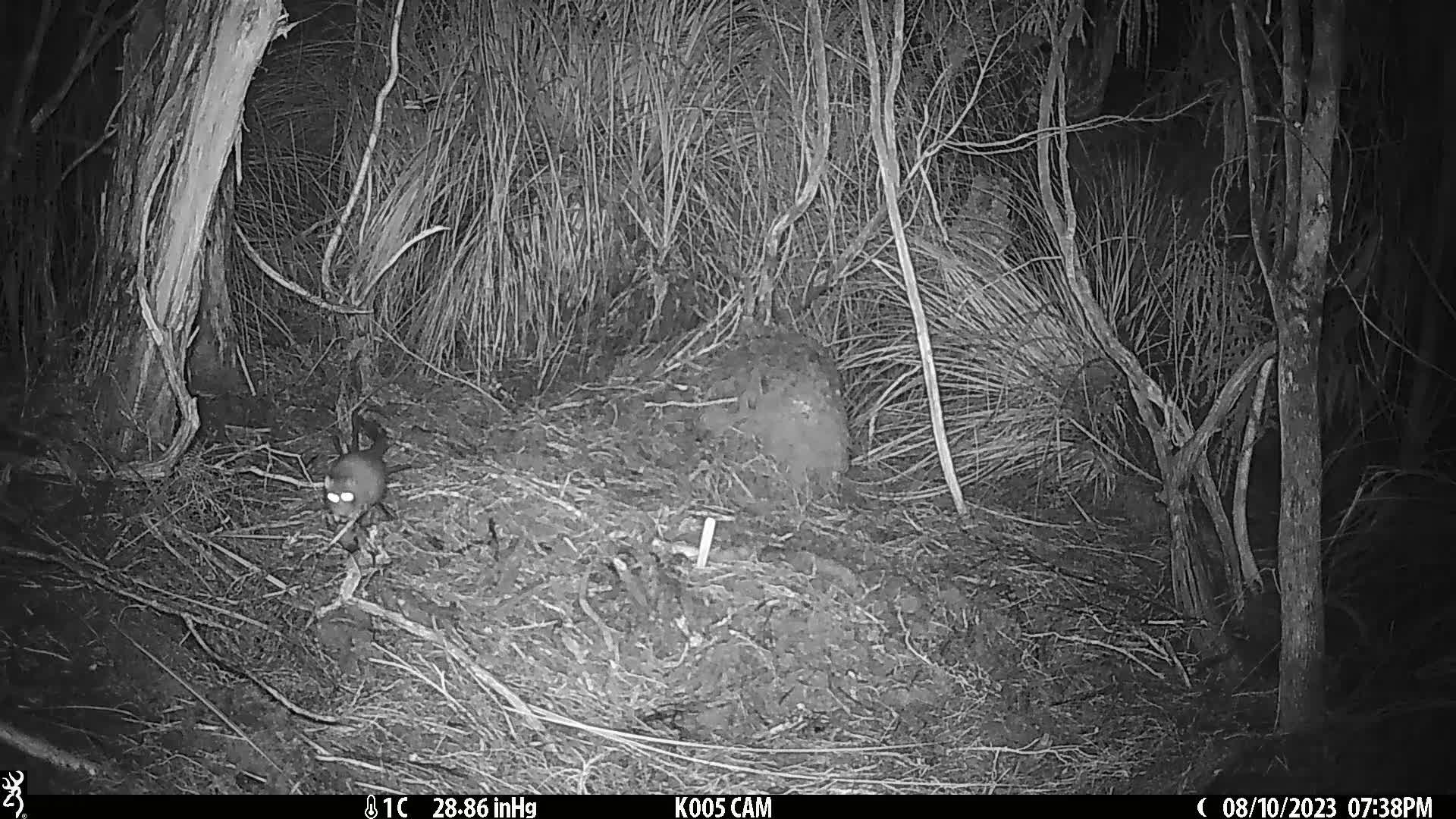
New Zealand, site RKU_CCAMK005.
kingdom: Animalia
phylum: Chordata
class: Mammalia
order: Rodentia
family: Muridae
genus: Rattus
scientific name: Rattus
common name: rat